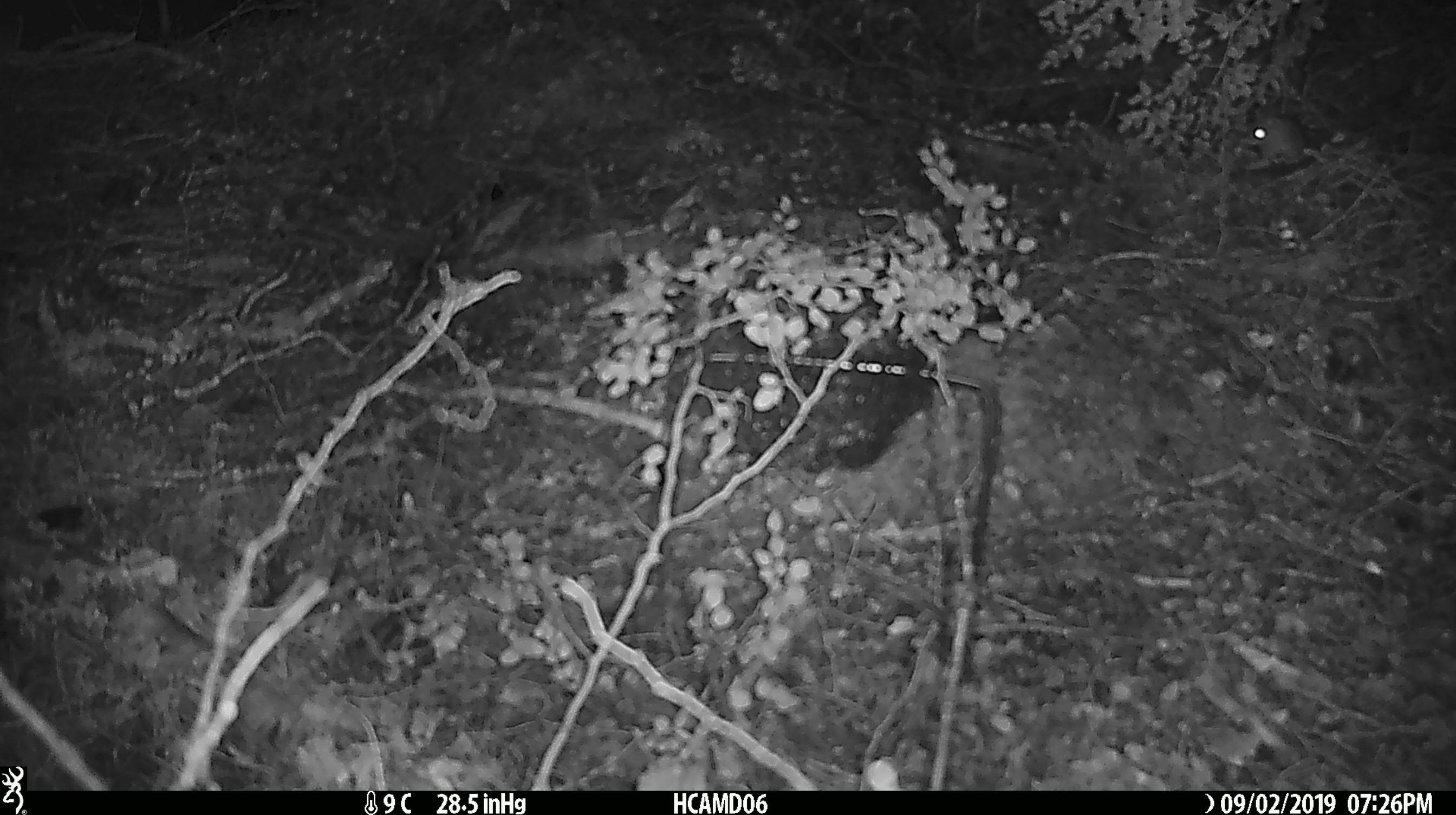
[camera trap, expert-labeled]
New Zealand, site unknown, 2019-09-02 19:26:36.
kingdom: Animalia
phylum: Chordata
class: Mammalia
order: Rodentia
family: Muridae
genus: Mus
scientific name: Mus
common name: mouse